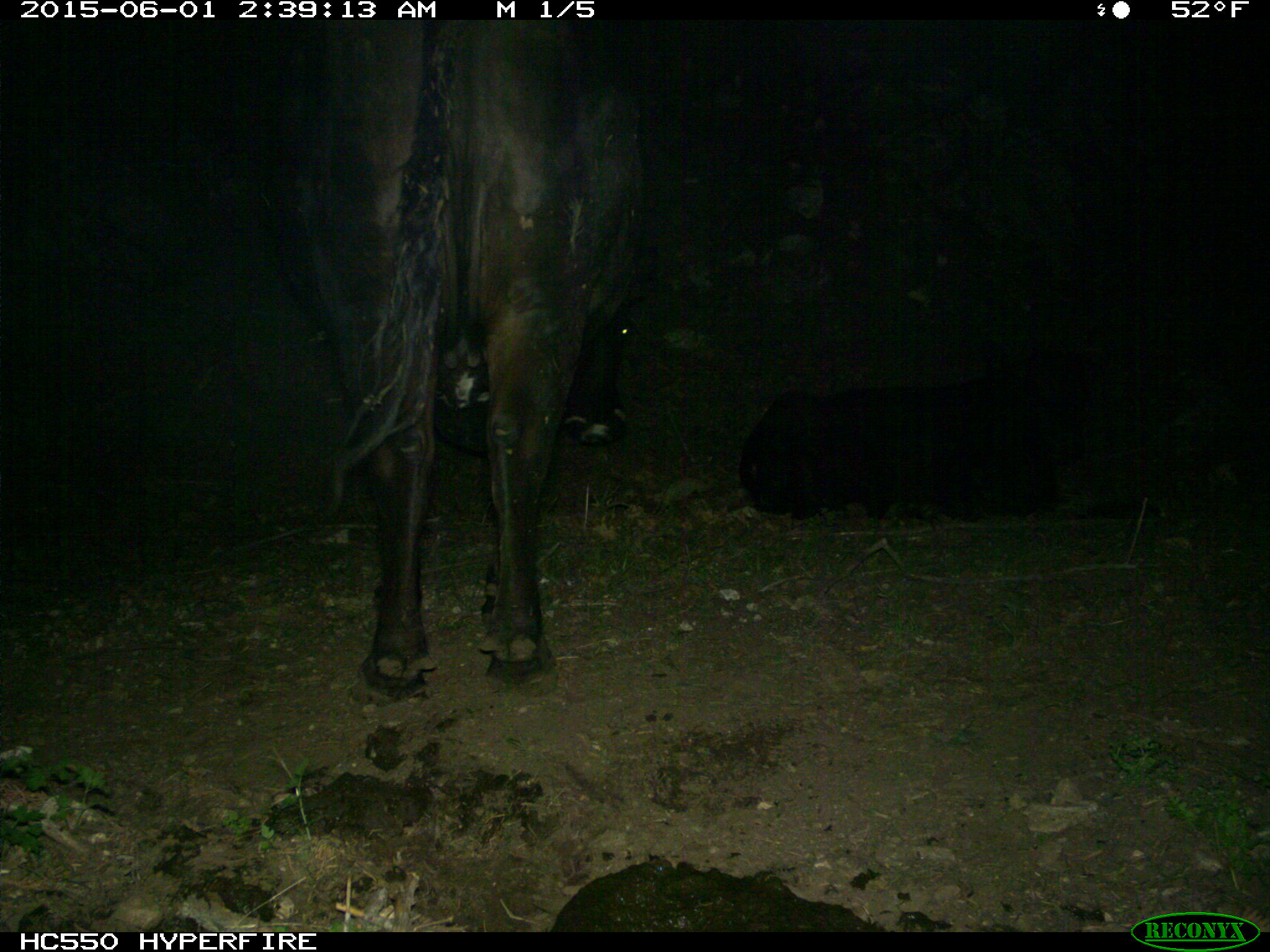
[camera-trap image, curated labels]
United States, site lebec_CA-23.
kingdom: Animalia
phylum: Chordata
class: Mammalia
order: Artiodactyla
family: Bovidae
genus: Bos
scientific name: Bos taurus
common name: domestic cow